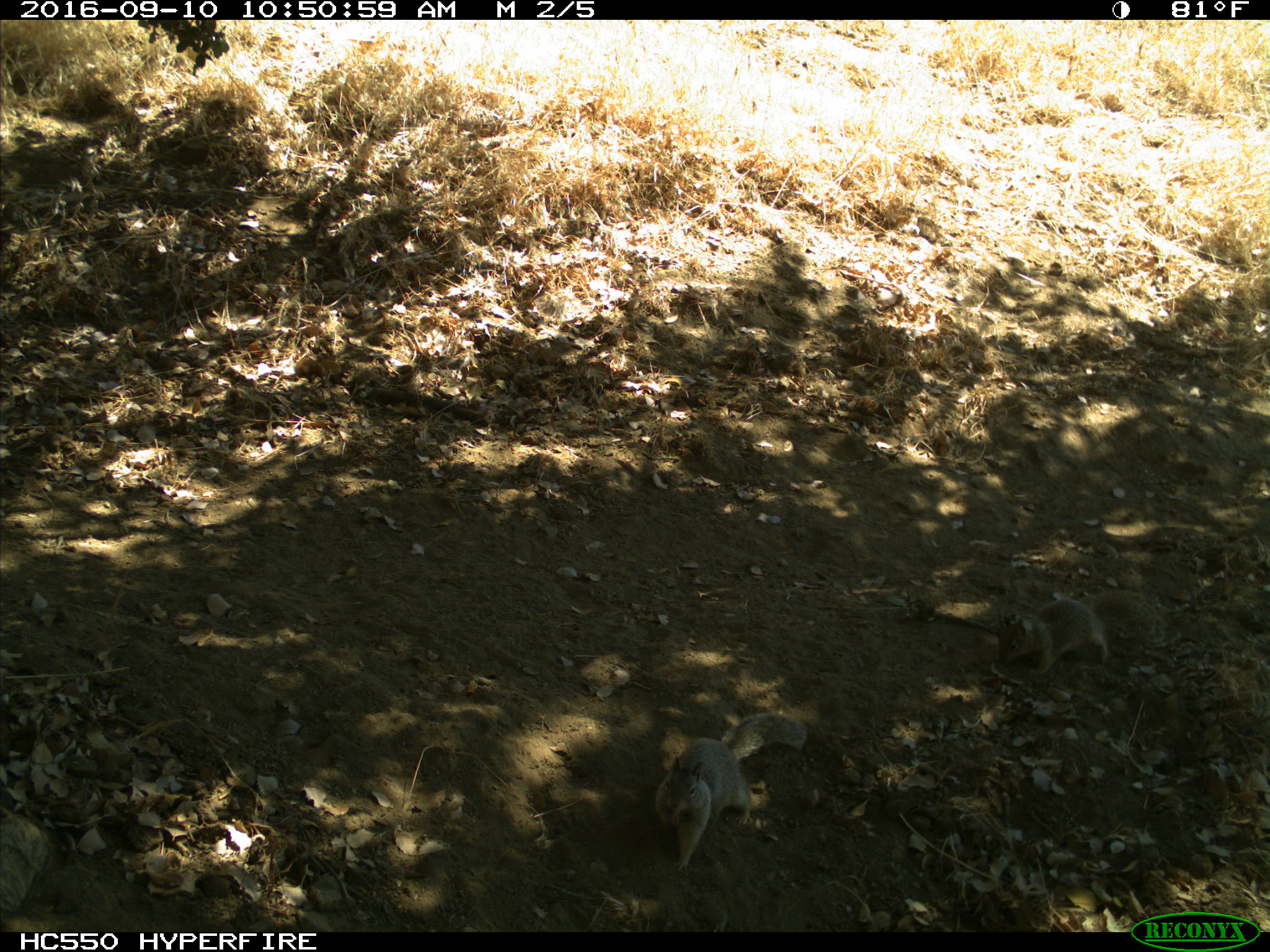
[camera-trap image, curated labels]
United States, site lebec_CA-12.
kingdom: Animalia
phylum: Chordata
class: Mammalia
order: Rodentia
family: Sciuridae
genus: Otospermophilus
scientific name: Otospermophilus beecheyi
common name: california ground squirrel